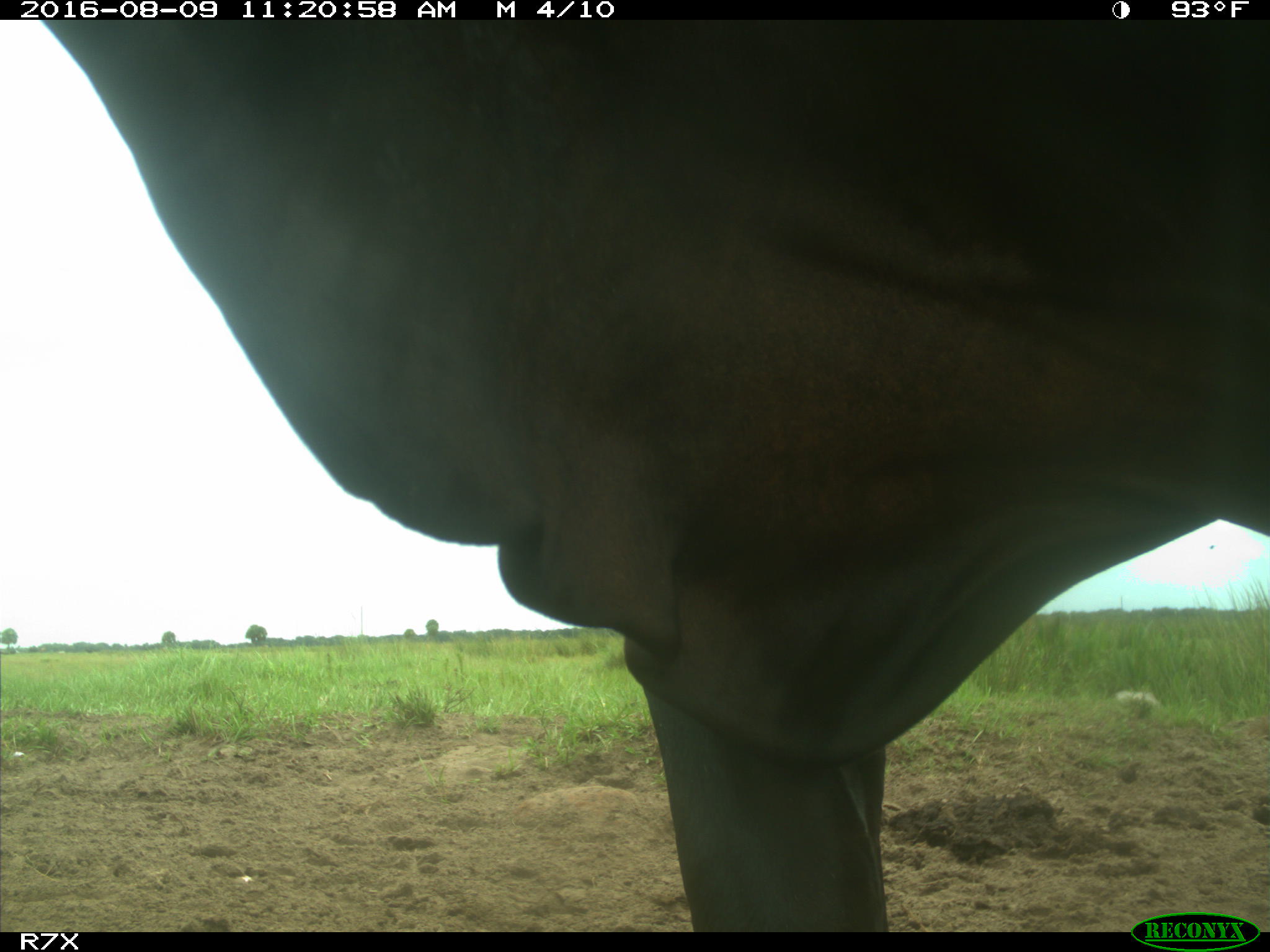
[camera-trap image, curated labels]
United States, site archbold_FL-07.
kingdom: Animalia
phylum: Chordata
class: Mammalia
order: Artiodactyla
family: Bovidae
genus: Bos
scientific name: Bos taurus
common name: domestic cow